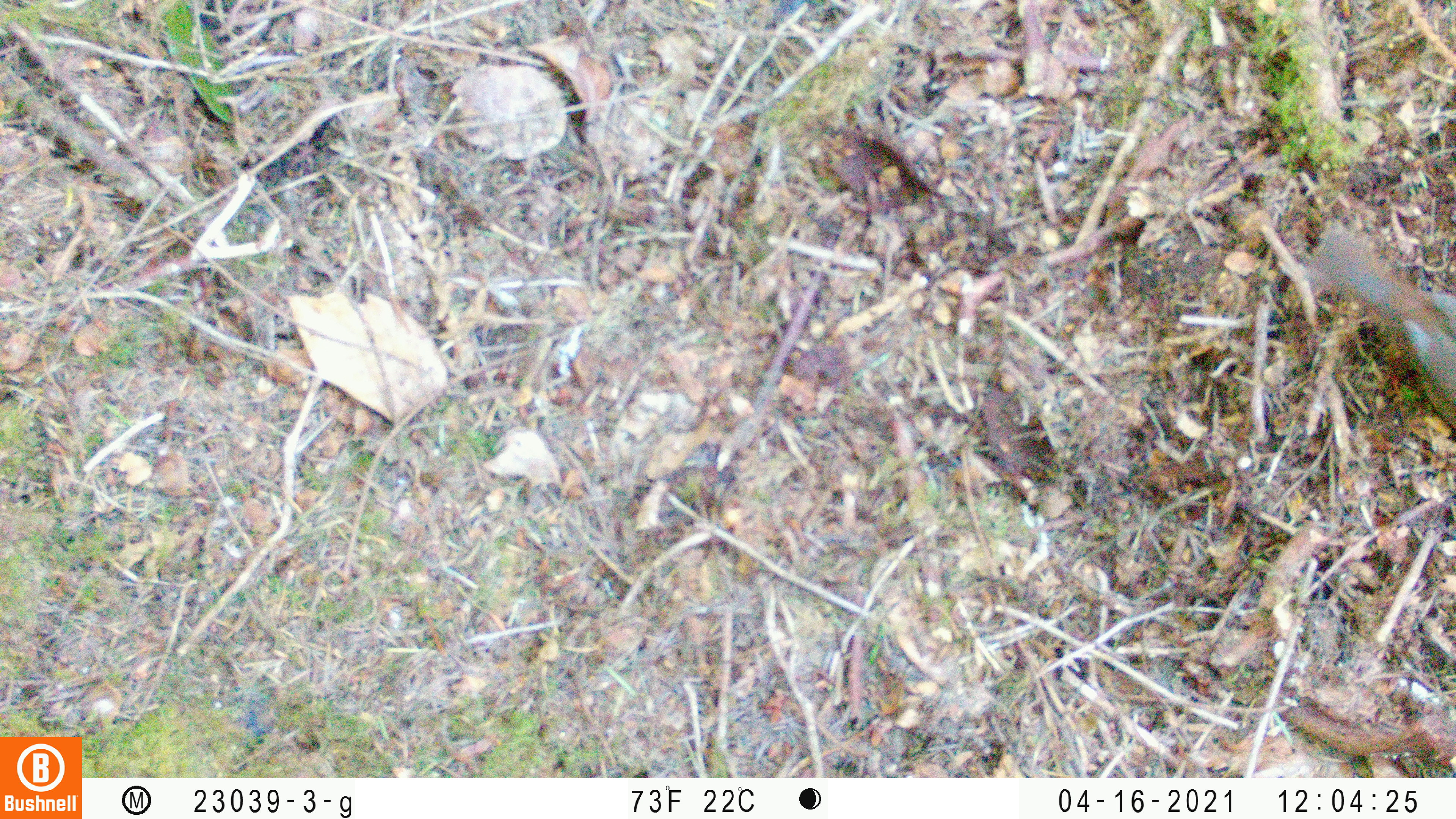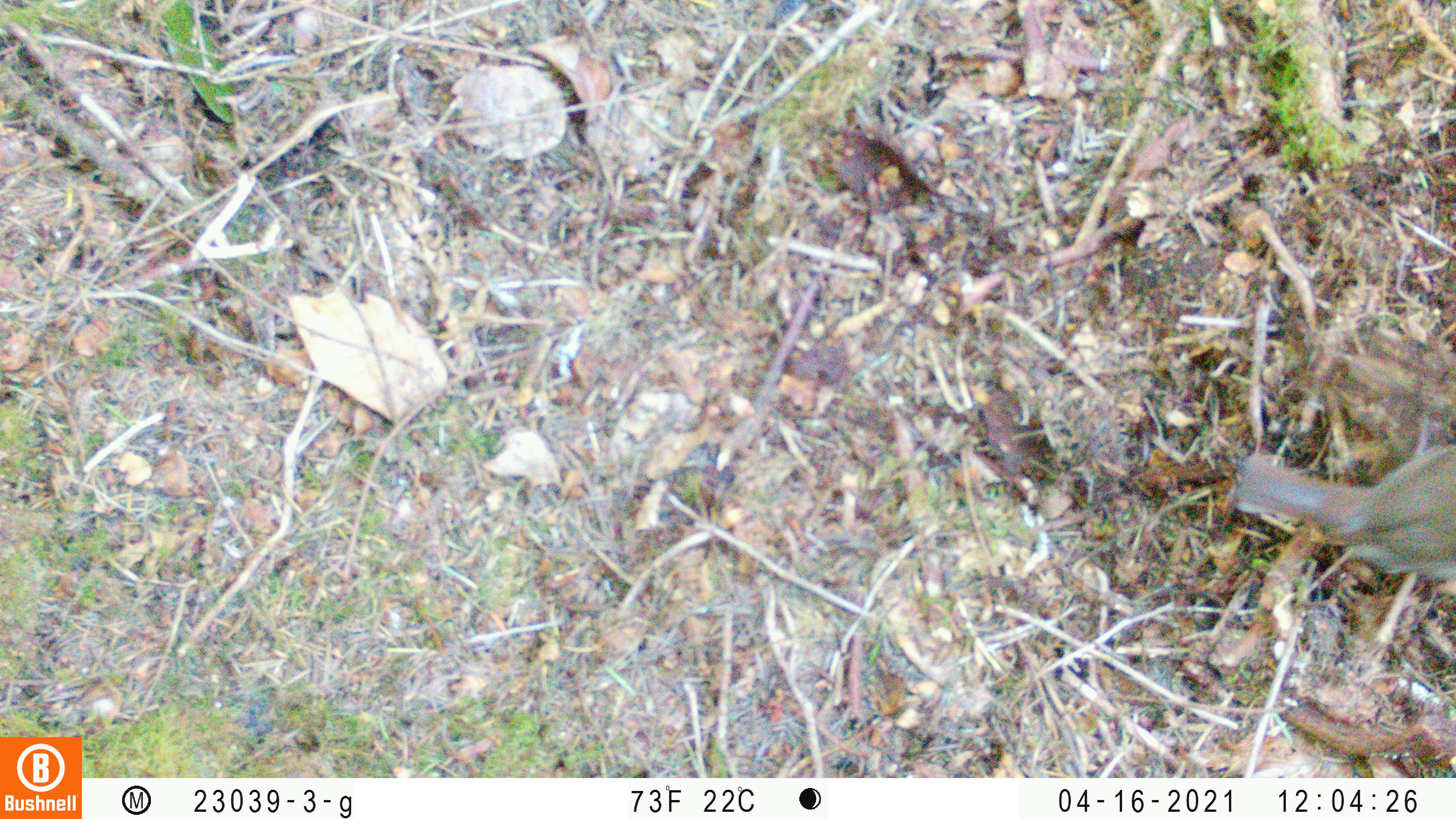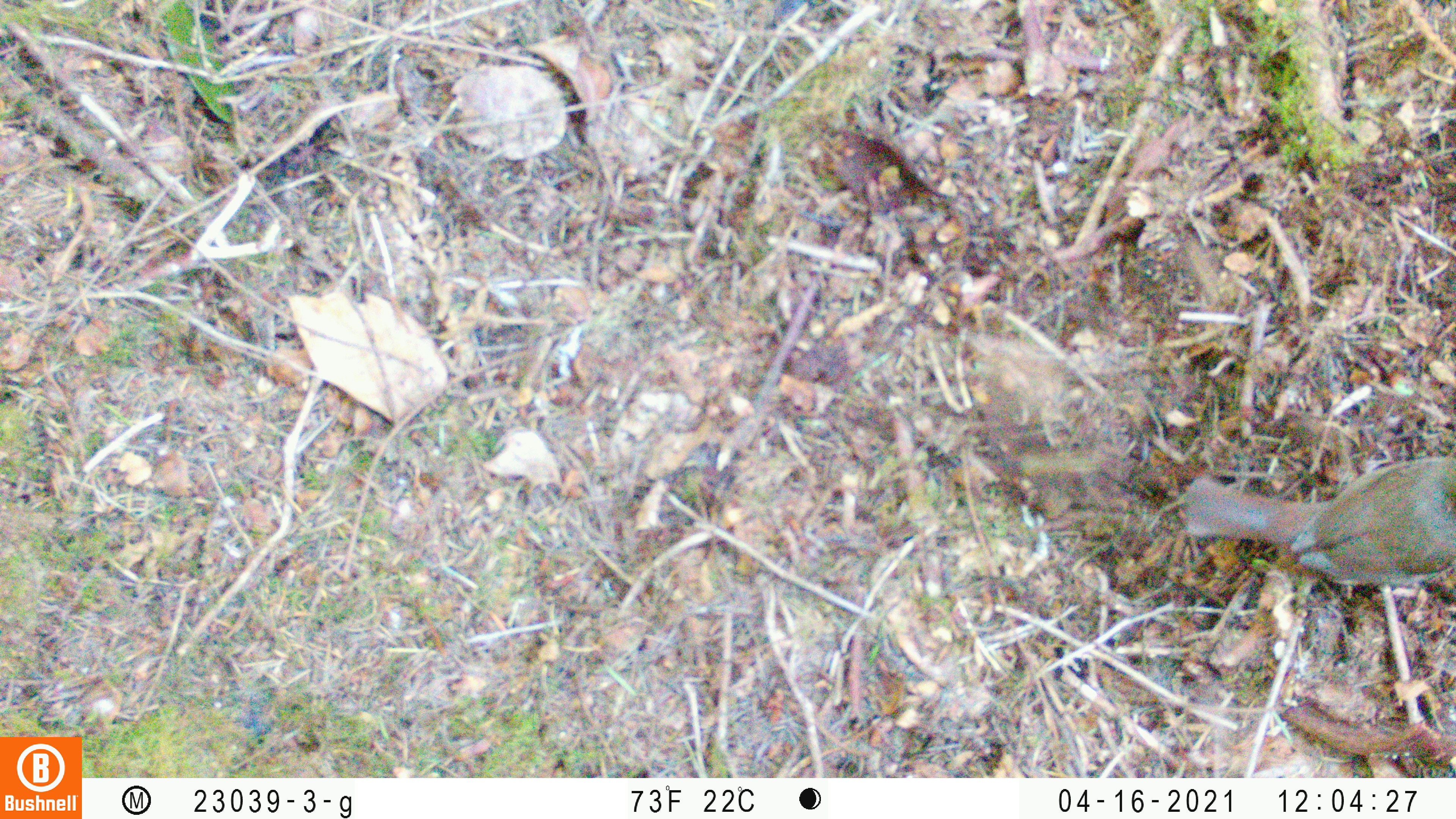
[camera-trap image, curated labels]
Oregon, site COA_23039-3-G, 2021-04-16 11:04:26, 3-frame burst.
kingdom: Animalia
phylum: Chordata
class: Aves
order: Passeriformes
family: Turdidae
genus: Catharus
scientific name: Catharus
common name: brown thrushes and nightingale-thrushes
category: catharus species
Catharus species (brown thrushes and nightingale-thrushes) (Catharus).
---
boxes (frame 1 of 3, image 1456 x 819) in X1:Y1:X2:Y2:
catharus species: 1277:195:1453:471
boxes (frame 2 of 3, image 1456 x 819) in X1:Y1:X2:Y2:
catharus species: 1201:387:1455:627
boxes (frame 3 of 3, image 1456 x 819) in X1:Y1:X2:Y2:
catharus species: 1134:424:1455:612